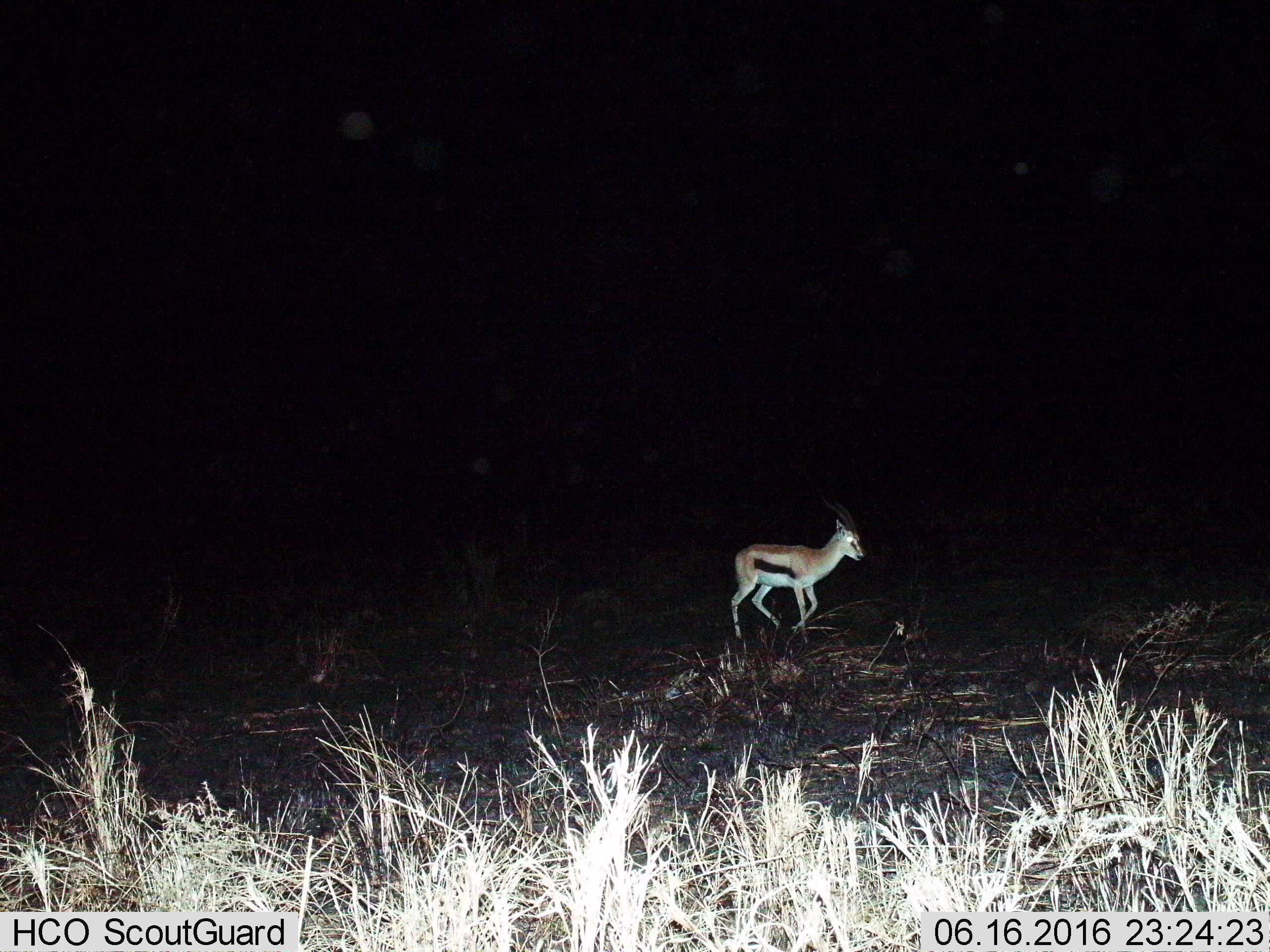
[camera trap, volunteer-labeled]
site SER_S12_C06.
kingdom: Animalia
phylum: Chordata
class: Mammalia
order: Artiodactyla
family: Bovidae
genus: Eudorcas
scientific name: Eudorcas thomsonii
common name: thomson's gazelle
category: gazellethomsons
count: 1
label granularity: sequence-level